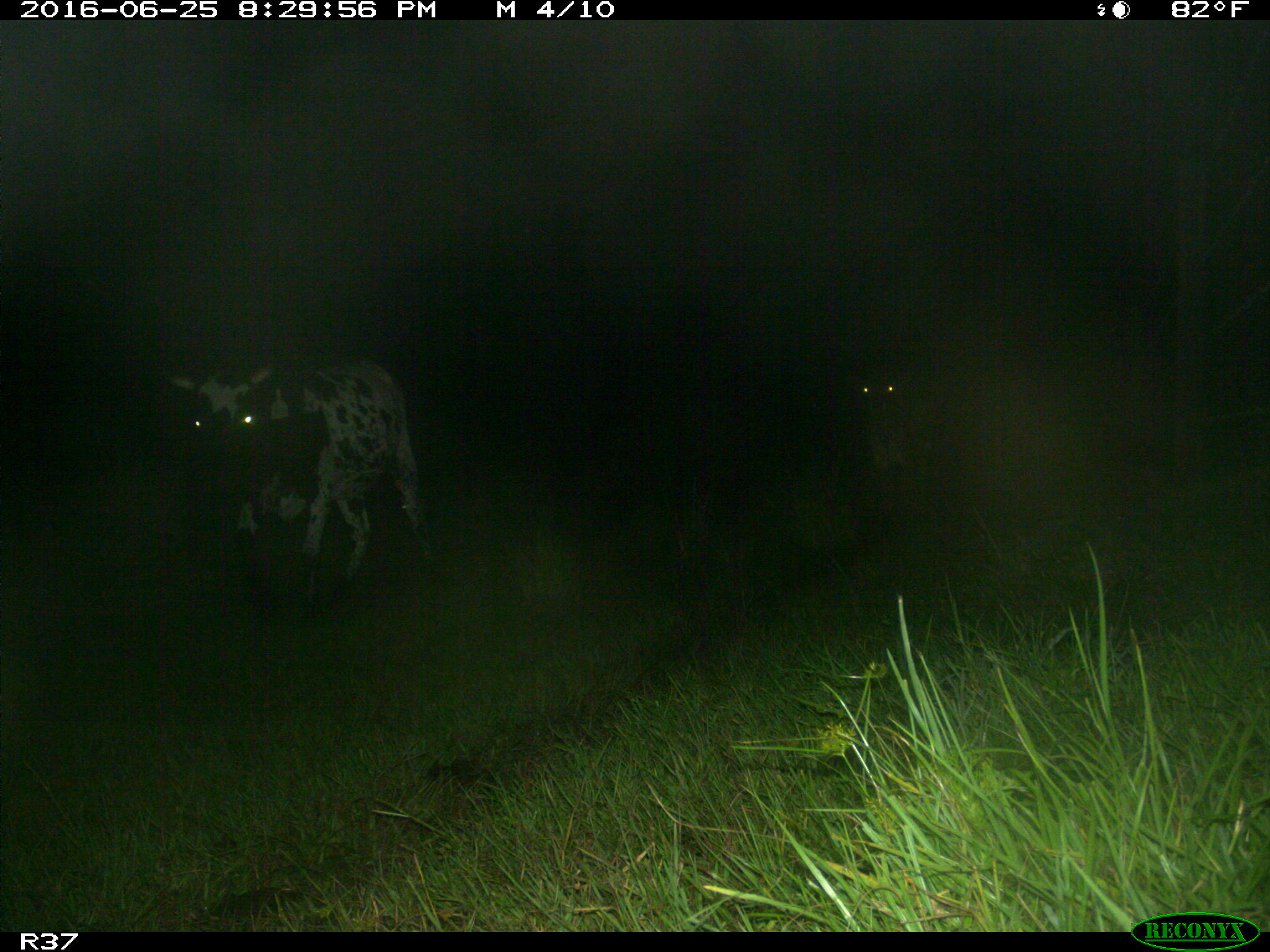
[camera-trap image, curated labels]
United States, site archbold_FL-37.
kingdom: Animalia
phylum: Chordata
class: Mammalia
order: Artiodactyla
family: Bovidae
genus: Bos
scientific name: Bos taurus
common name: domestic cow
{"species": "Bos taurus (domestic cow)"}